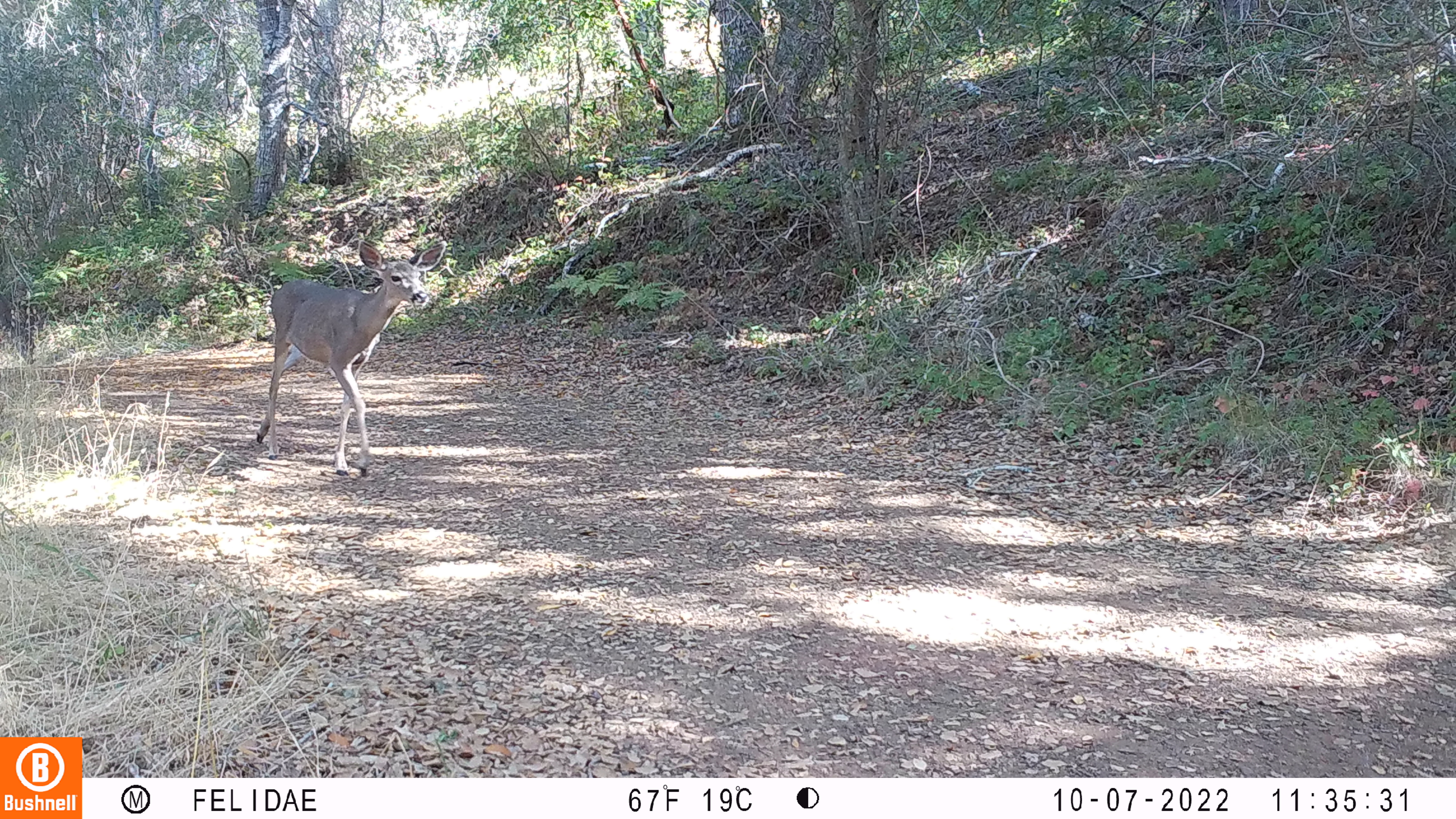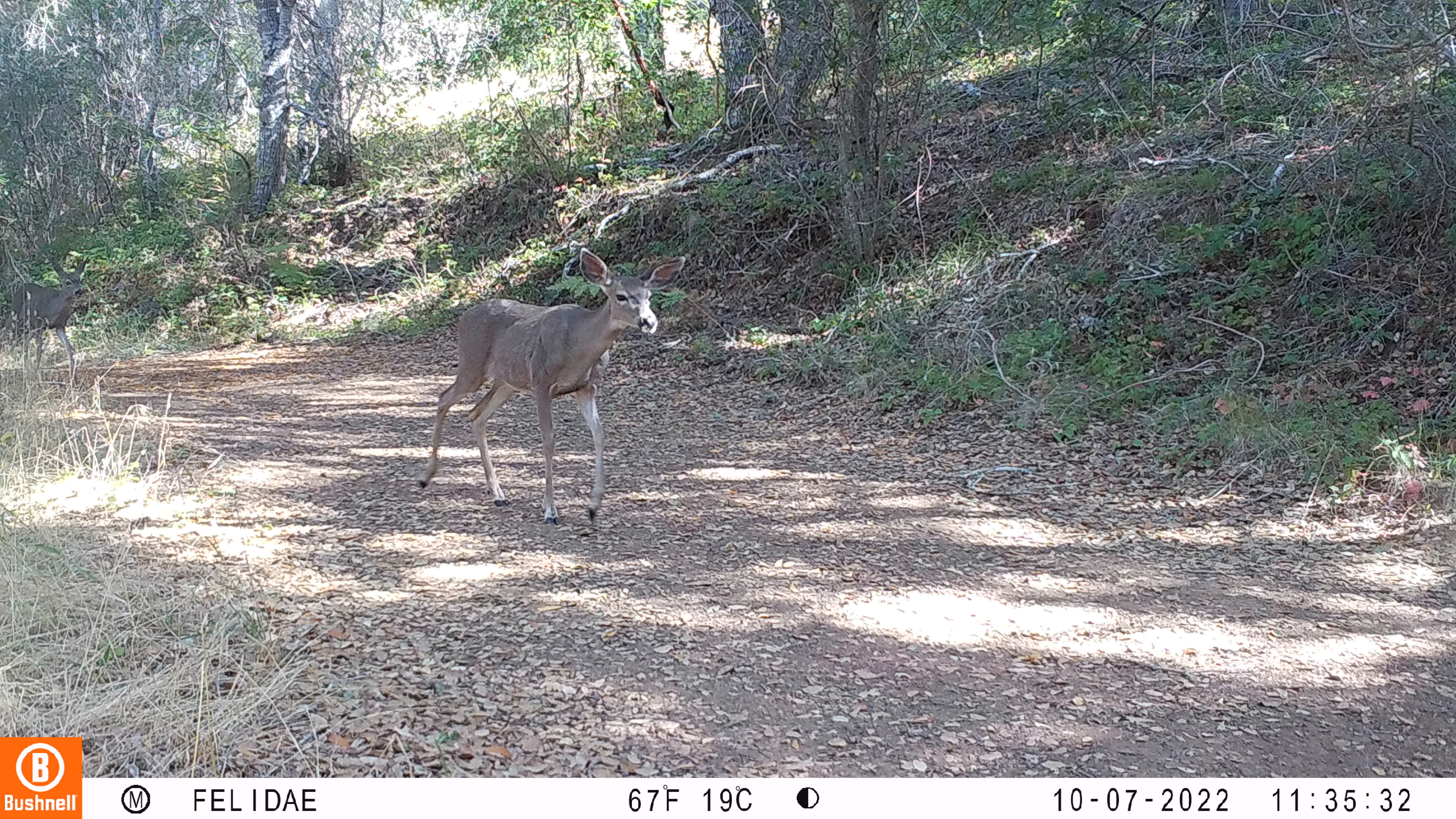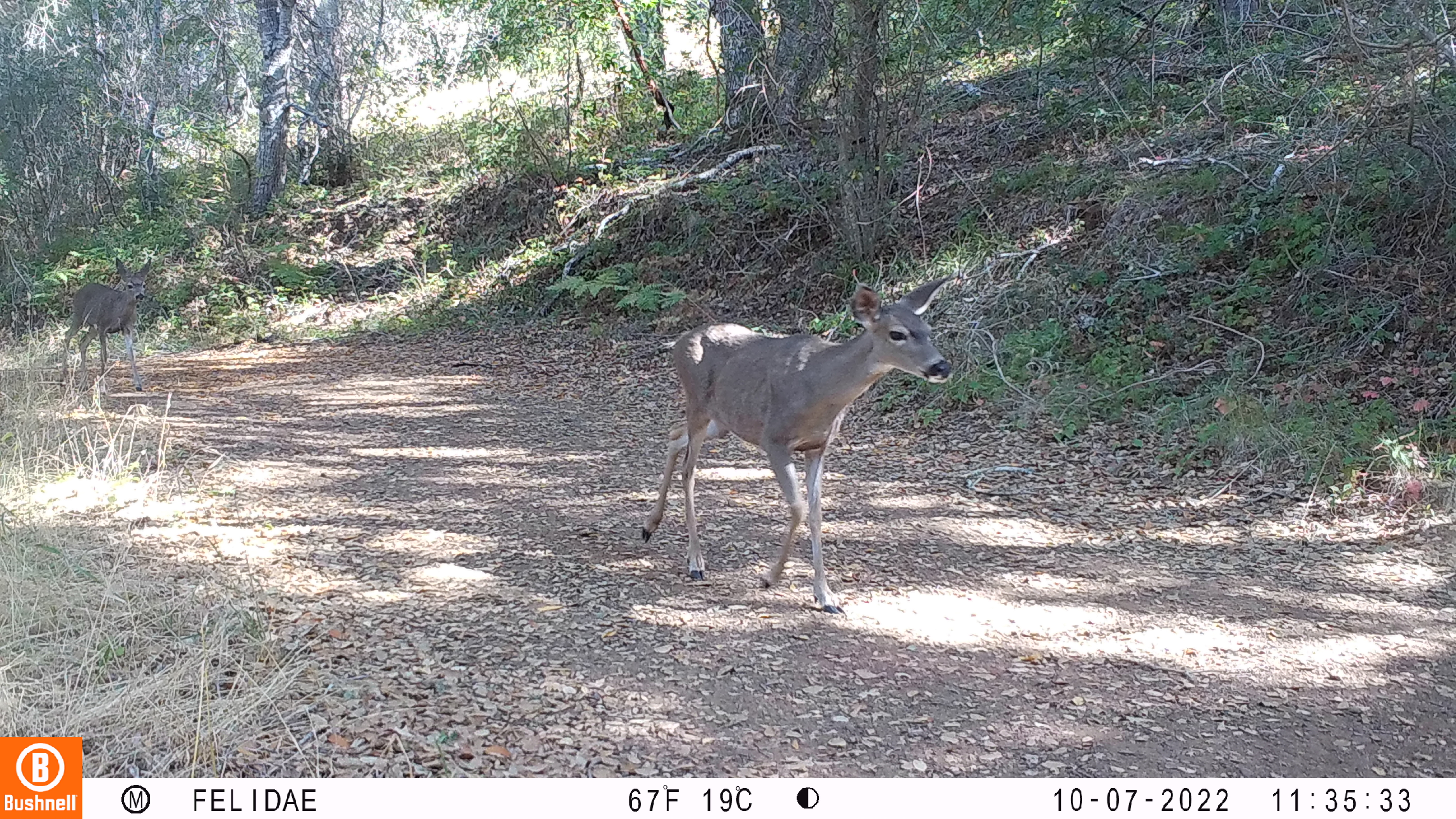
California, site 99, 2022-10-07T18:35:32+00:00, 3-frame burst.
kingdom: Animalia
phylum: Chordata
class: Mammalia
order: Artiodactyla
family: Cervidae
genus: Odocoileus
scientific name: Odocoileus hemionus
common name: mule deer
Mule deer (Odocoileus hemionus).